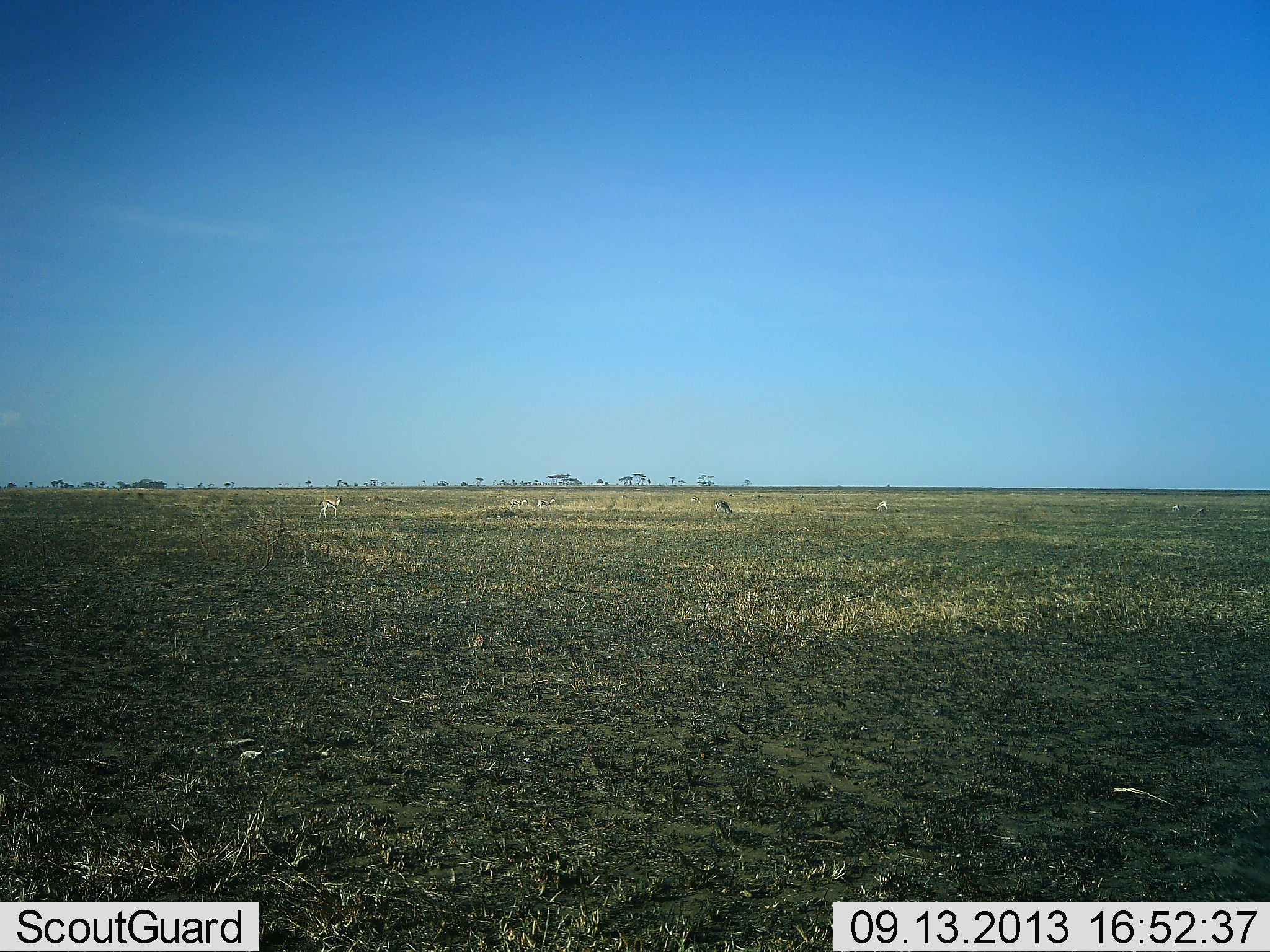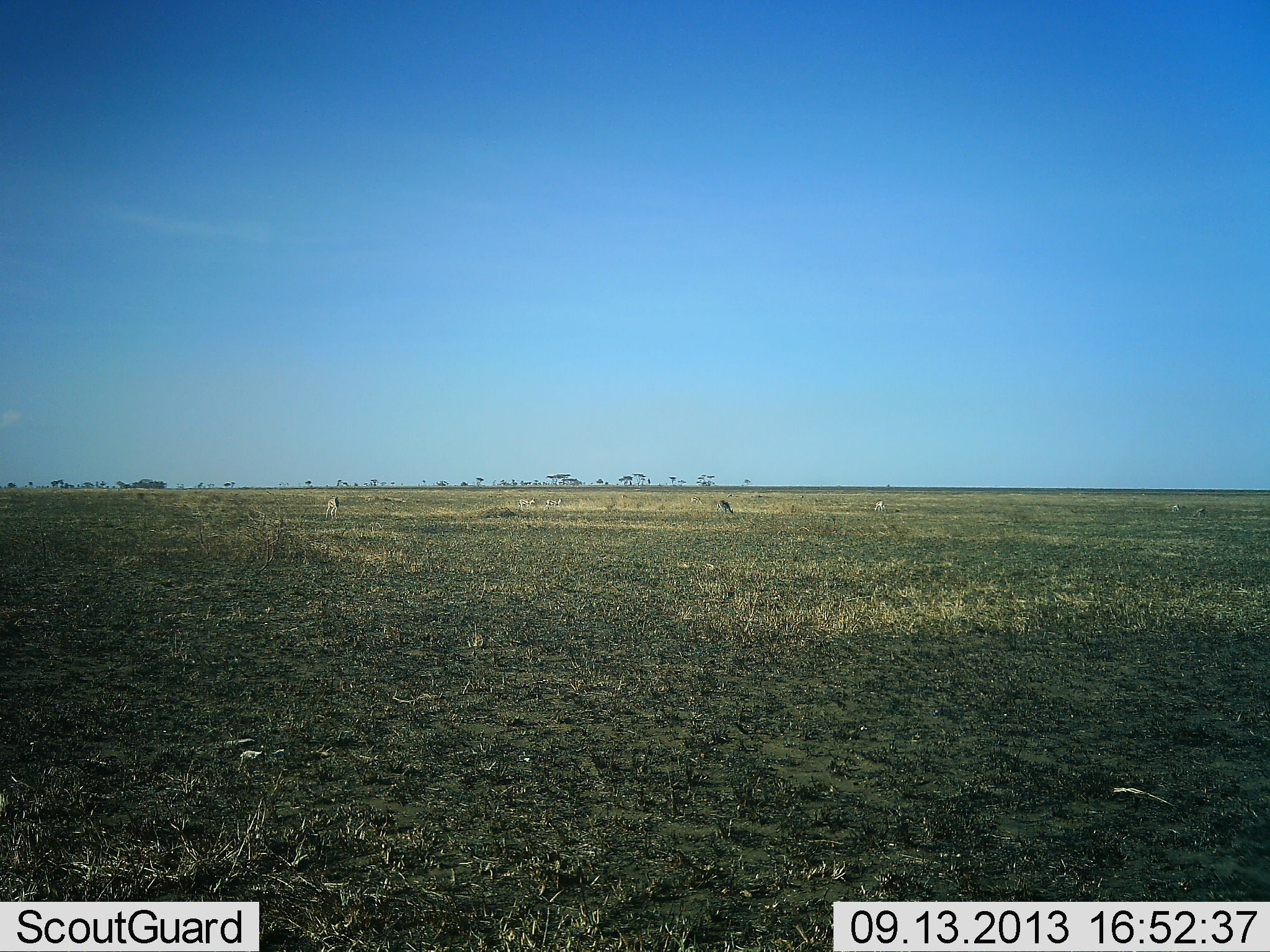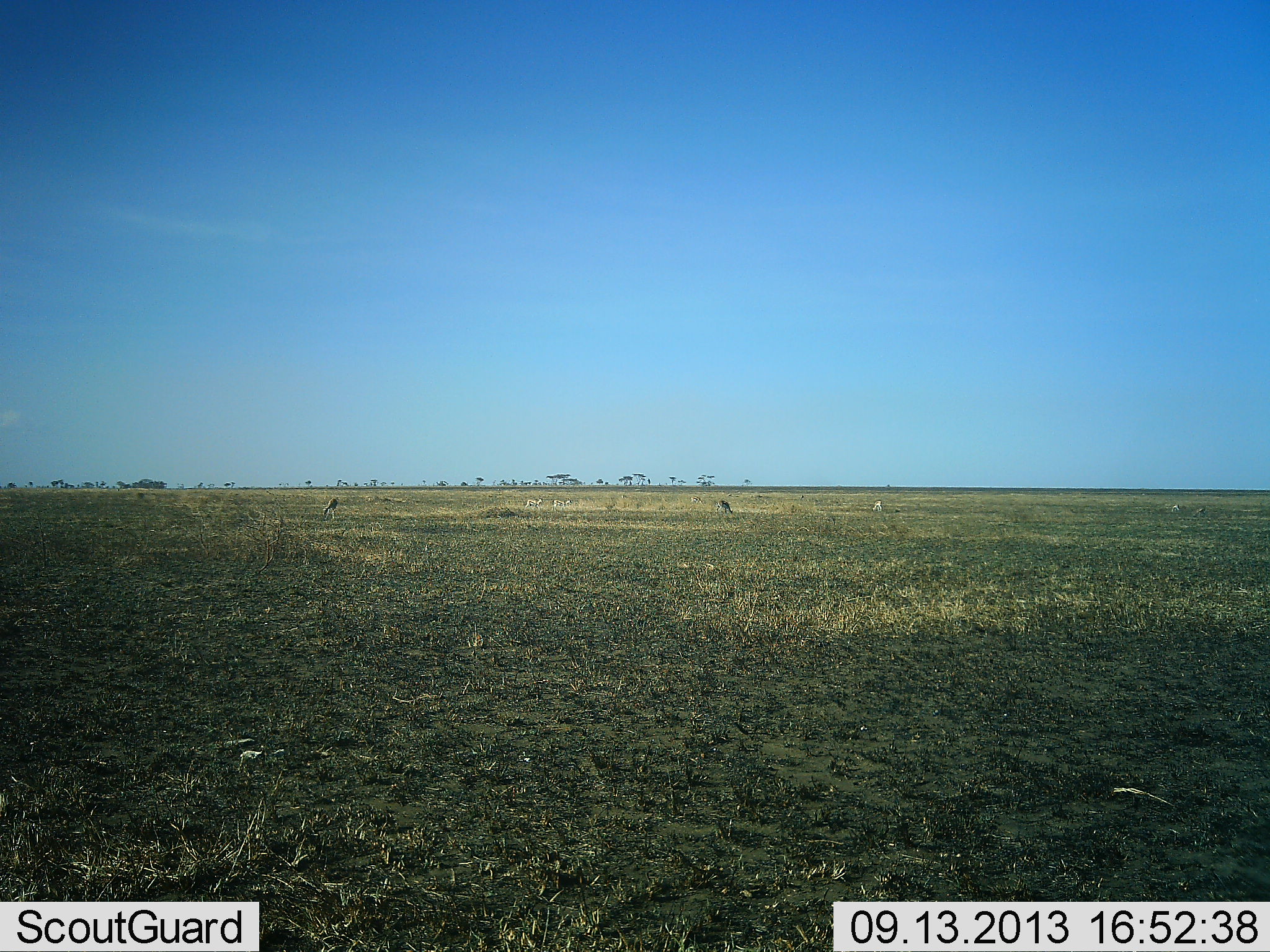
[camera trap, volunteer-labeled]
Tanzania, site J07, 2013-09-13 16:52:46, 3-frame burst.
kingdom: Animalia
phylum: Chordata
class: Mammalia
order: Artiodactyla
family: Bovidae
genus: Eudorcas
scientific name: Eudorcas thomsonii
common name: thomson's gazelle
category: gazellethomsons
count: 5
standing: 62%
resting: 0%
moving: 69%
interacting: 0%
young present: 0%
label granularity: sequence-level